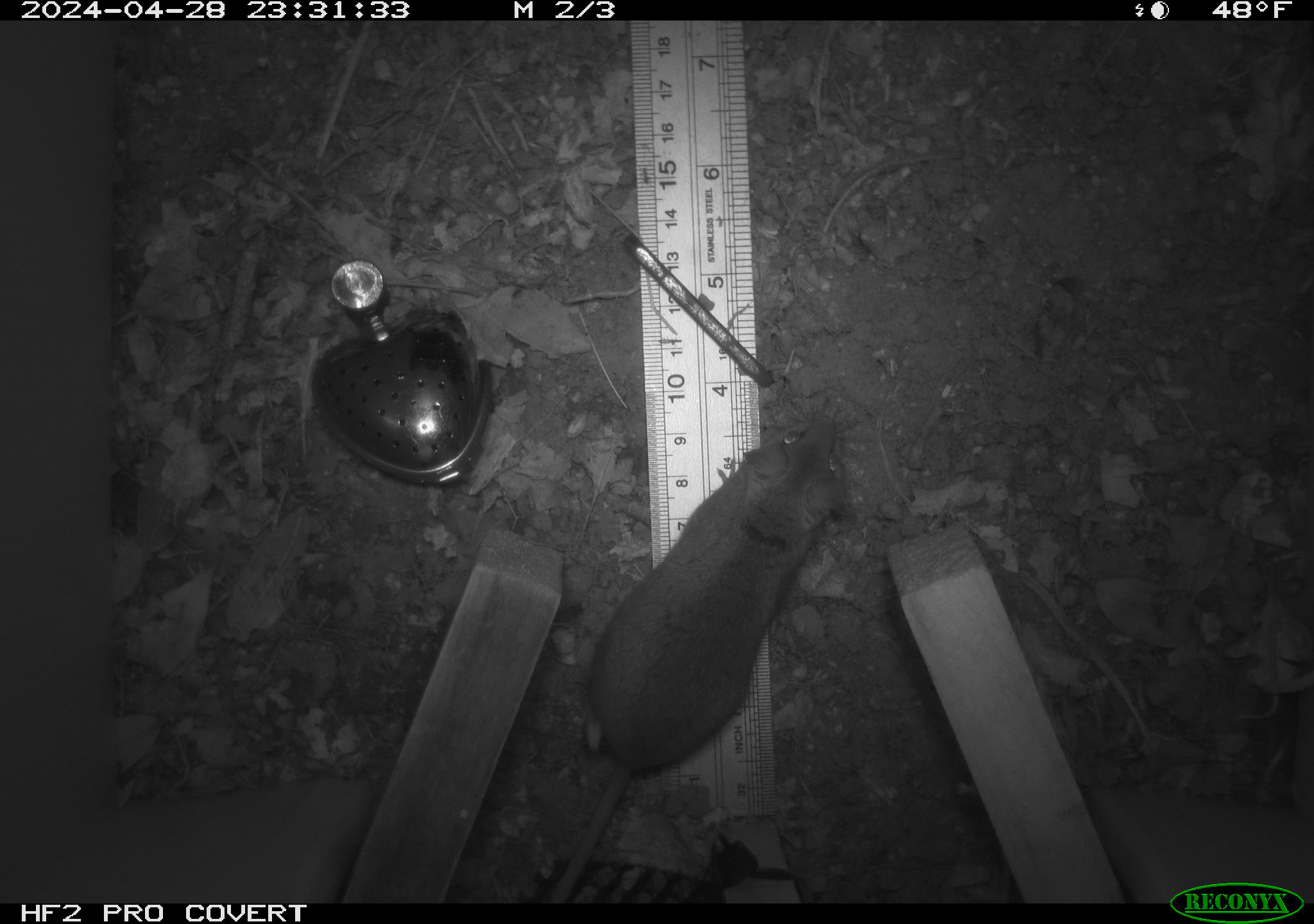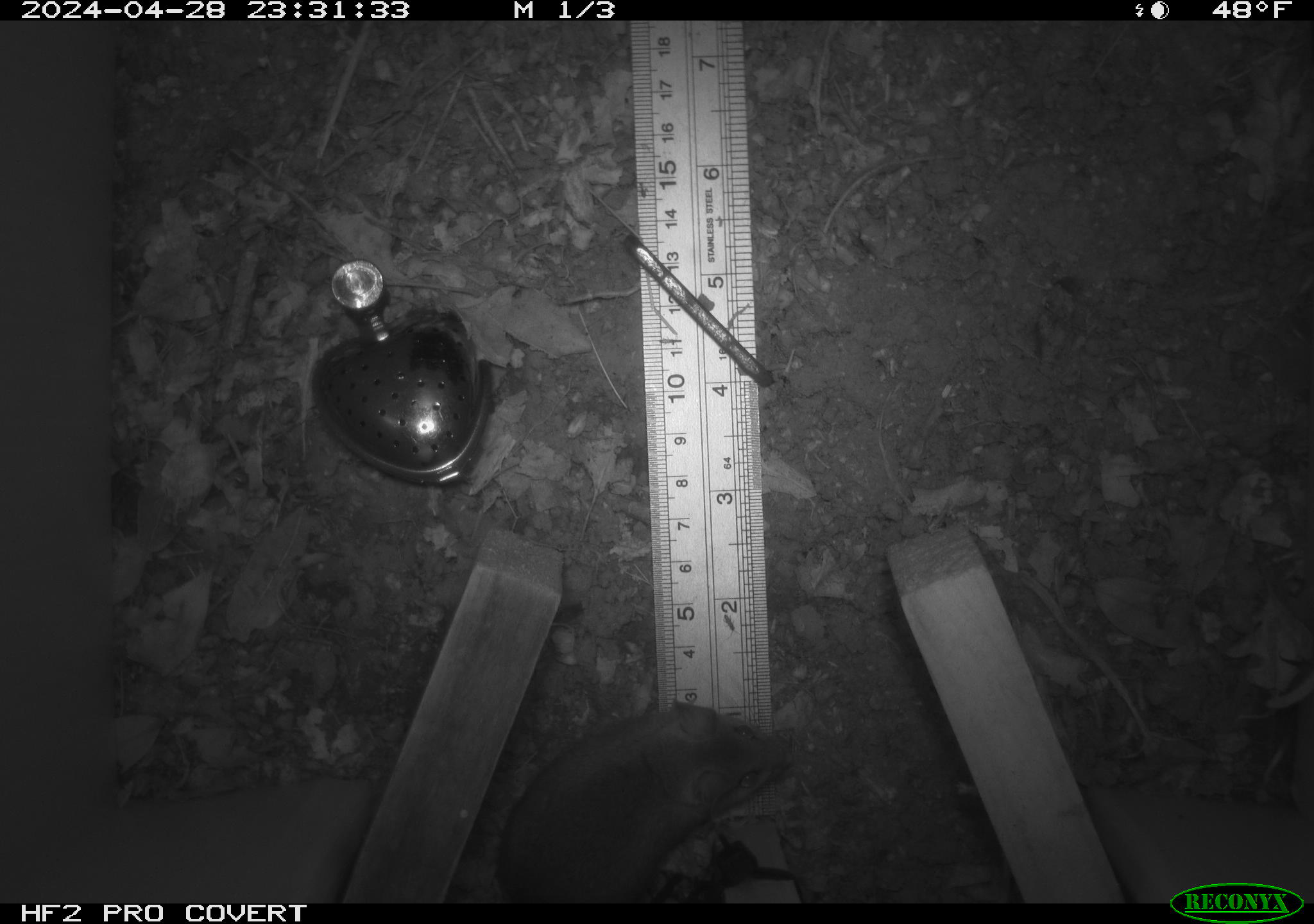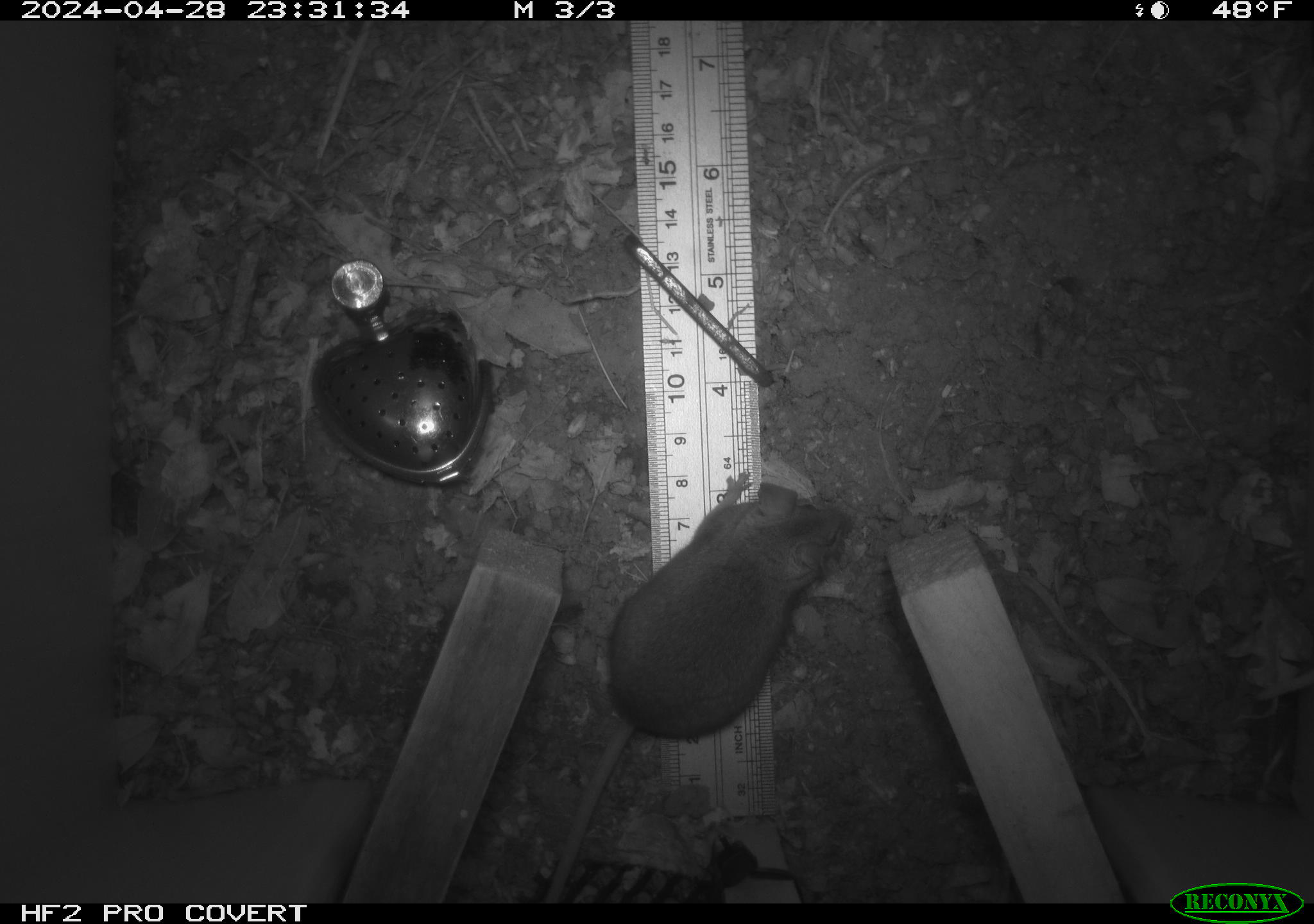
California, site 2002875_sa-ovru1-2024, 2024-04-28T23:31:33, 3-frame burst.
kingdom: Animalia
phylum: Chordata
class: Mammalia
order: Rodentia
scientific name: Rodentia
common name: rodent